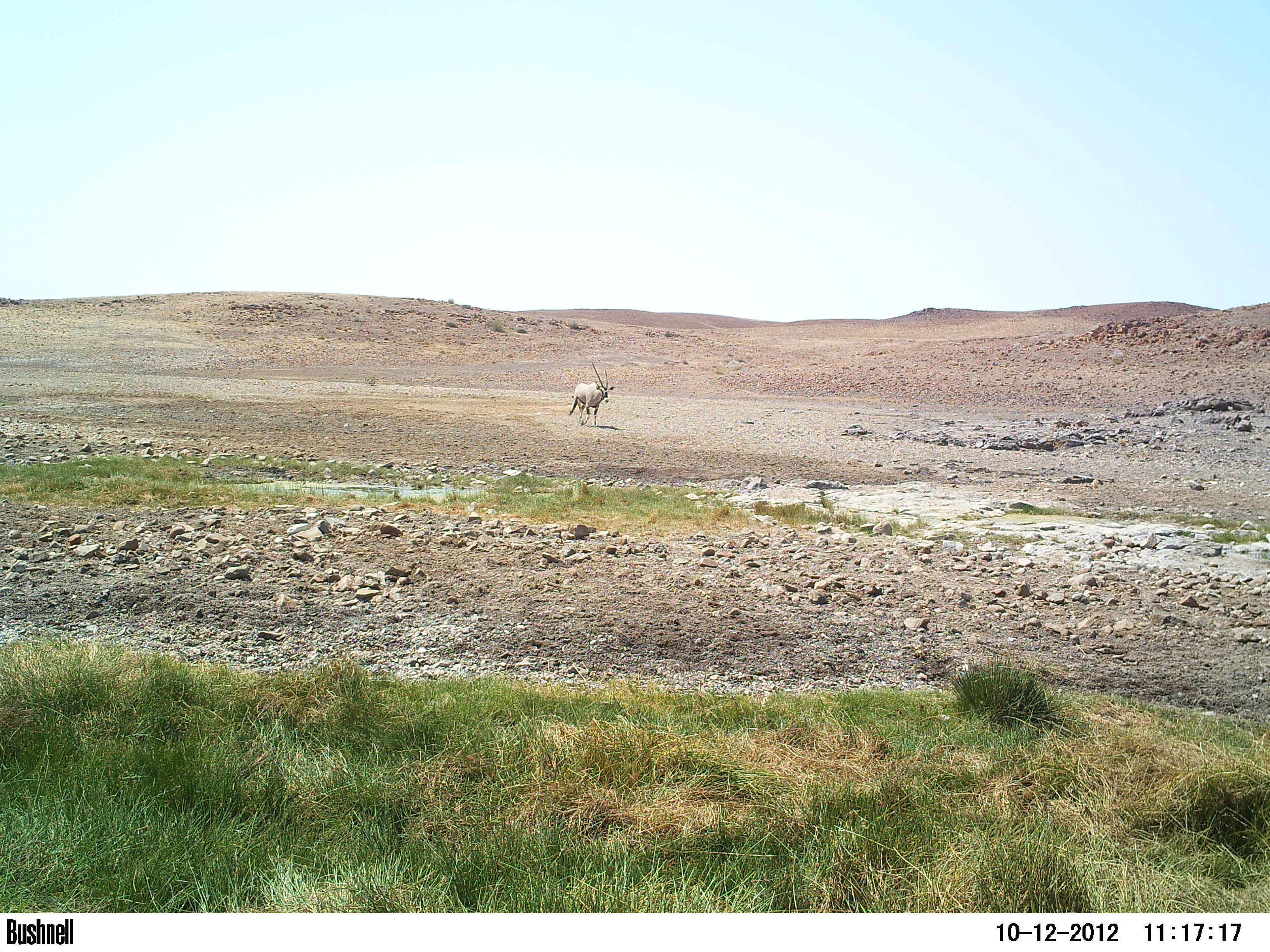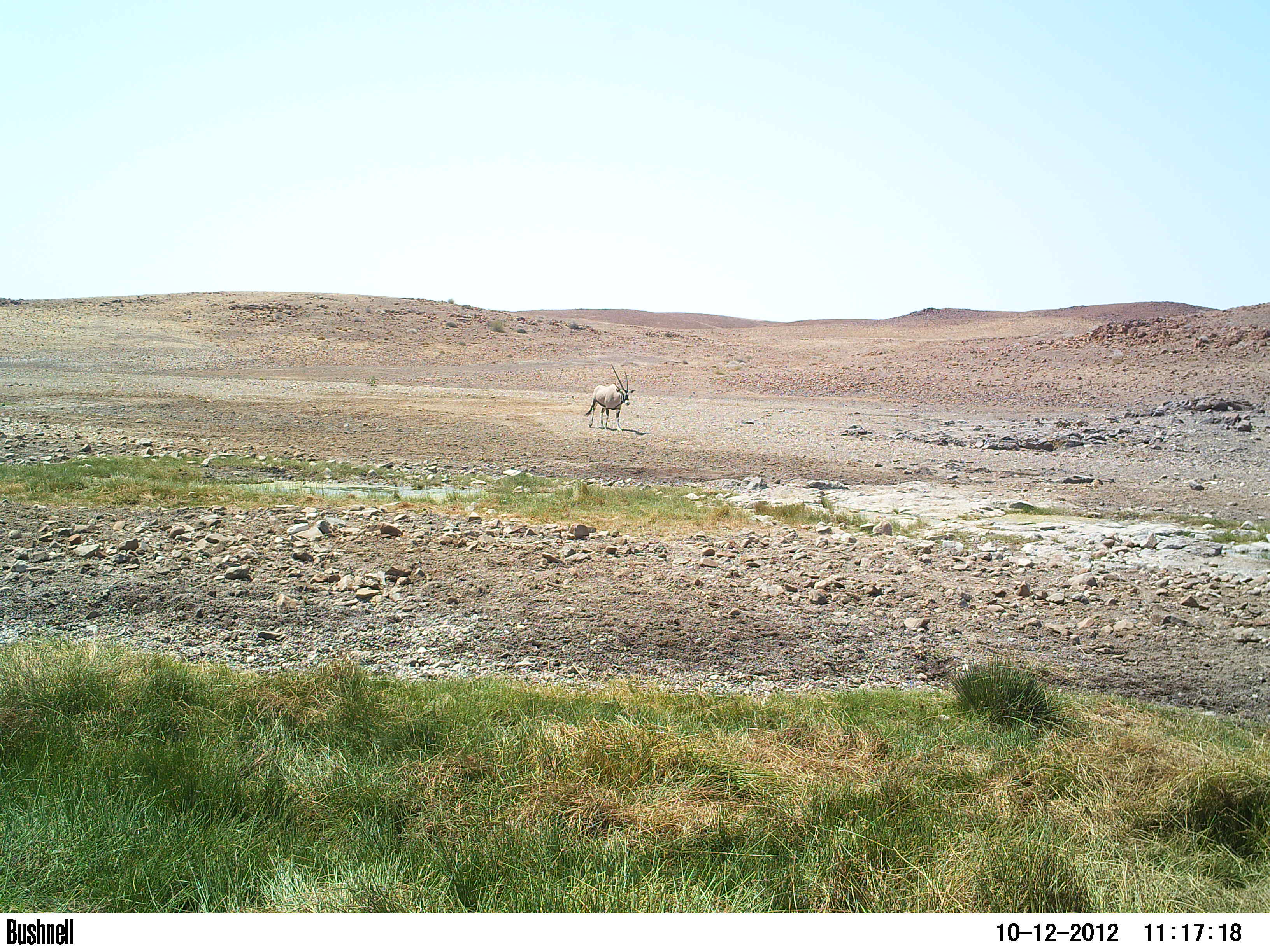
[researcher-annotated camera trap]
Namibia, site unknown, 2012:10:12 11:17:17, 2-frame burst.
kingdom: Animalia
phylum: Chordata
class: Mammalia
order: Artiodactyla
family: Bovidae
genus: Oryx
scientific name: Oryx gazella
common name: gemsbok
Oryx gazella (gemsbok).